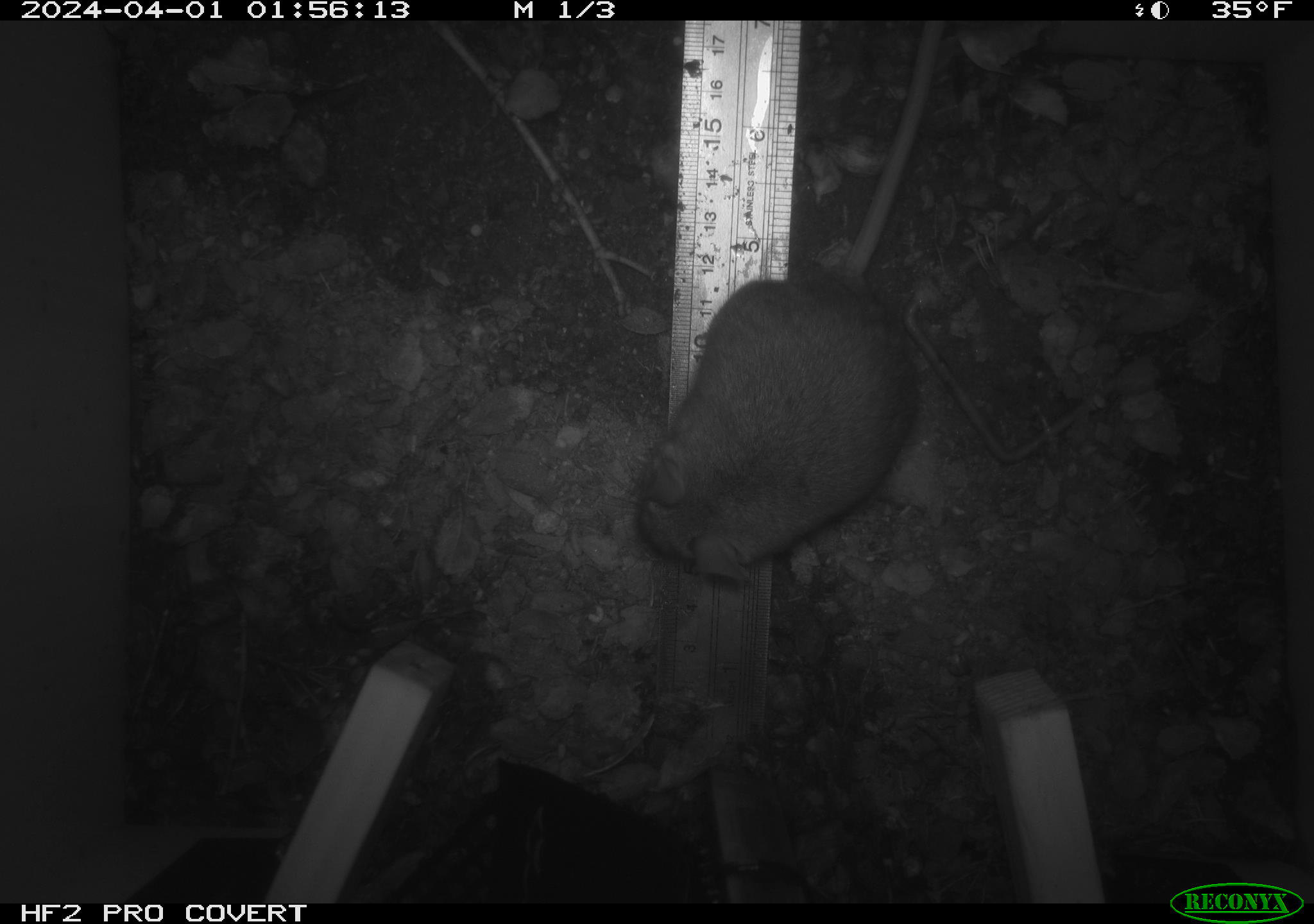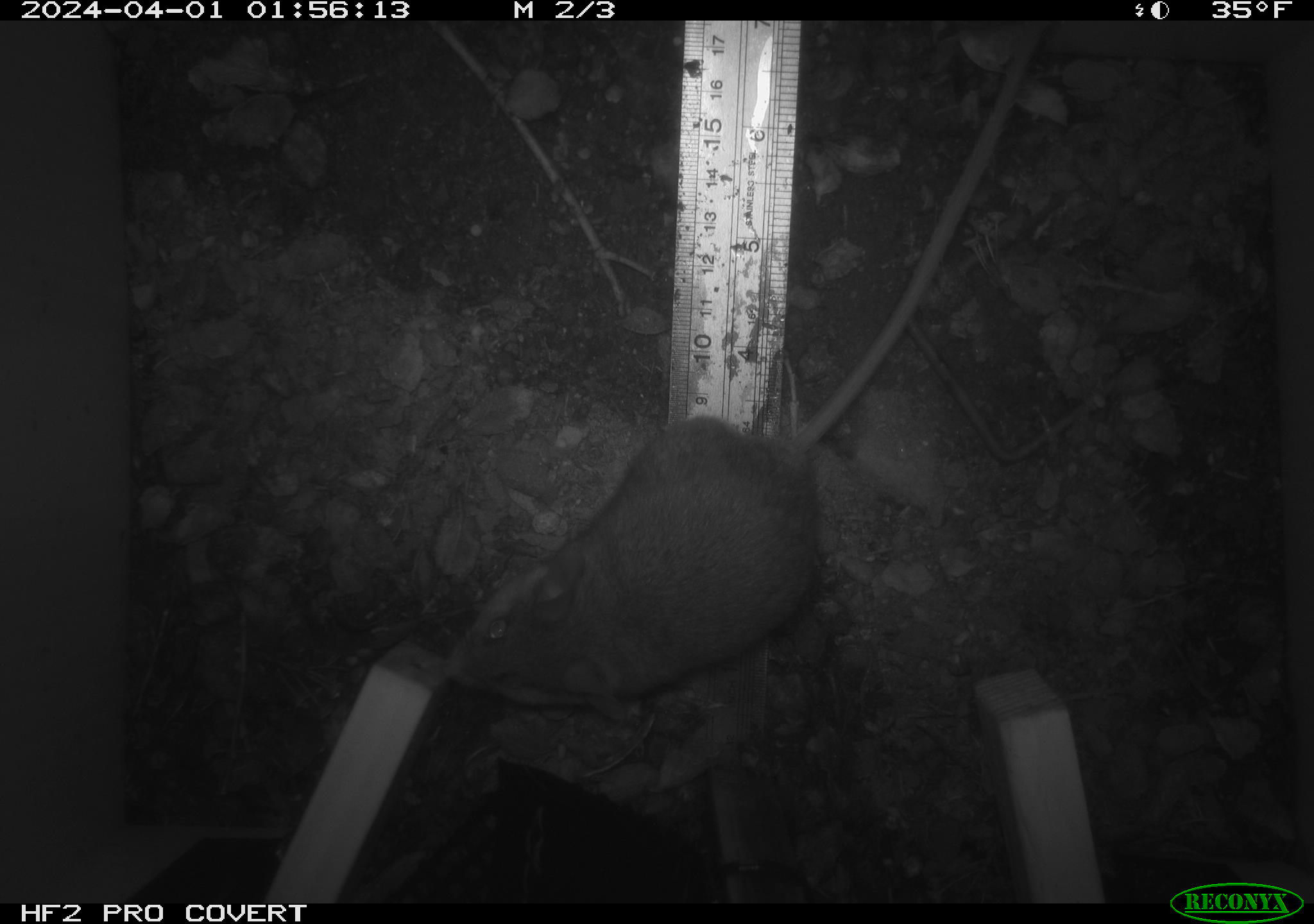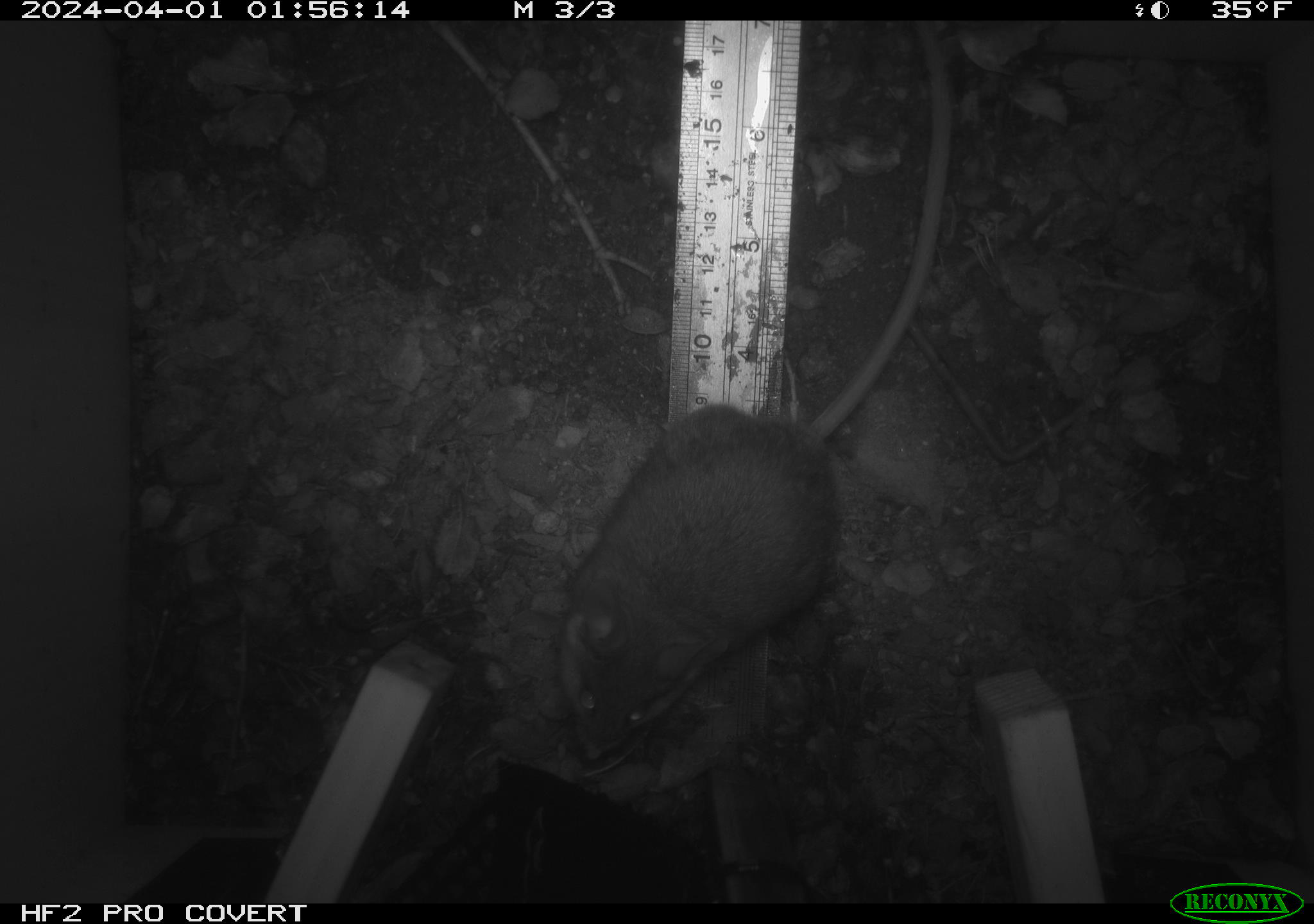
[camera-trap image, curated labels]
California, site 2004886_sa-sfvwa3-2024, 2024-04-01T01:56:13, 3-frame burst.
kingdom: Animalia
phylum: Chordata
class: Mammalia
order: Rodentia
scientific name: Rodentia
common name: mouse species